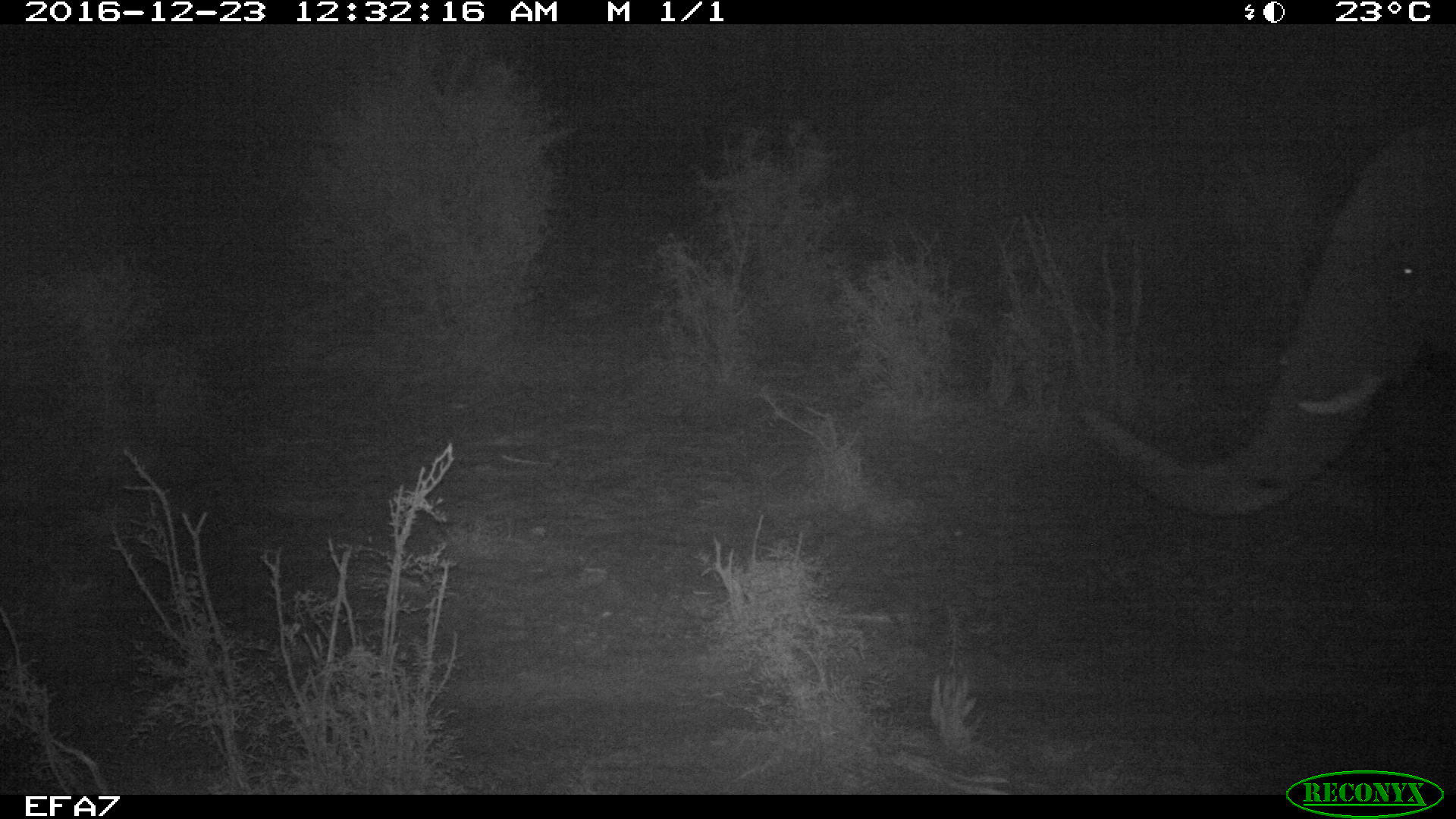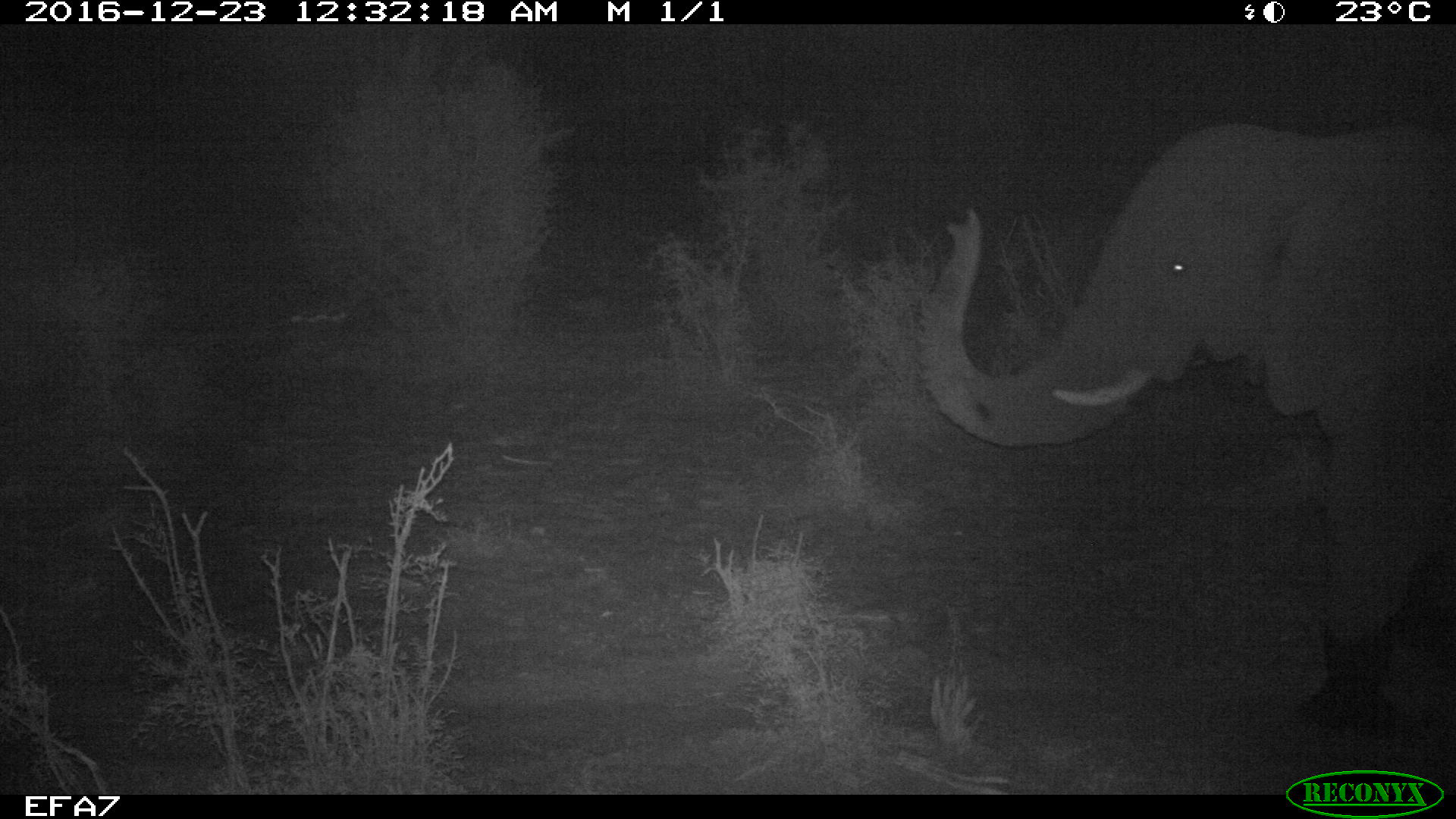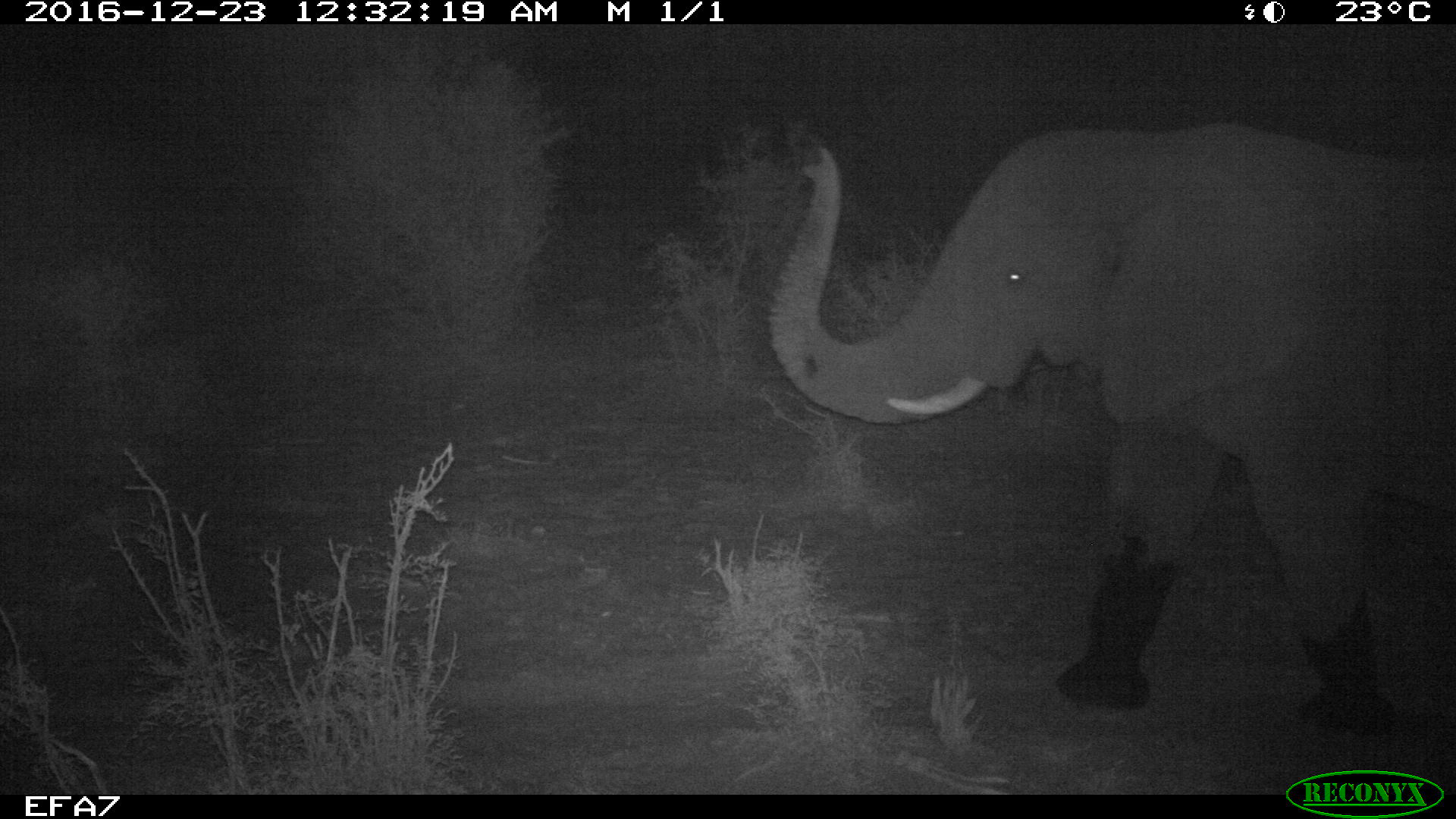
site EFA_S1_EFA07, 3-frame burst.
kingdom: Animalia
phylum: Chordata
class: Mammalia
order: Proboscidea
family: Elephantidae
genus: Loxodonta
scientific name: Loxodonta africana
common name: african bush elephant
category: elephant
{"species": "elephant (african bush elephant) (Loxodonta africana)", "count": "1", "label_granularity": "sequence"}